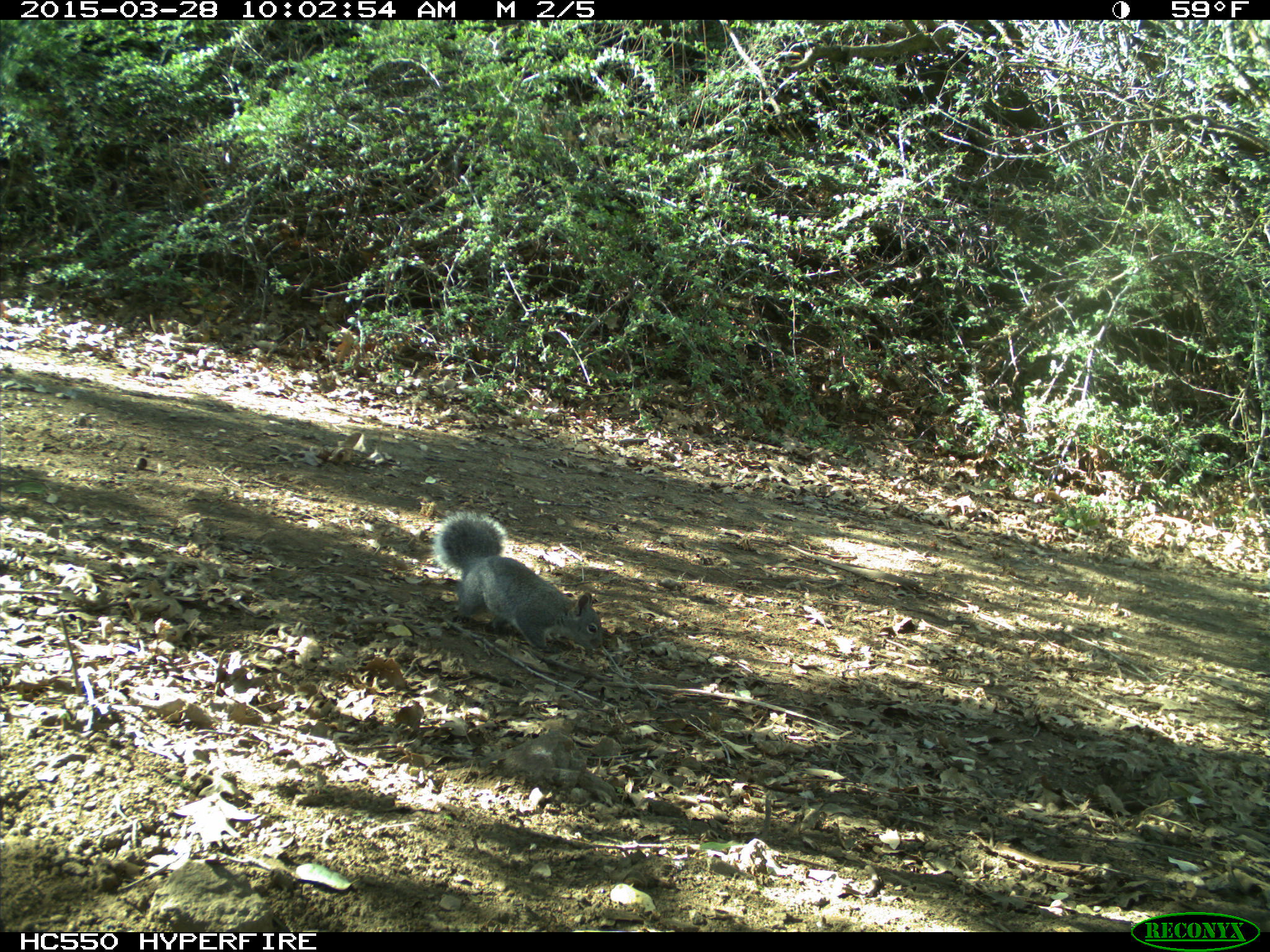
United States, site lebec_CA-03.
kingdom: Animalia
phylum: Chordata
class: Mammalia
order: Rodentia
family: Sciuridae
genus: Sciurus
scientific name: Sciurus carolinensis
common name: eastern gray squirrel